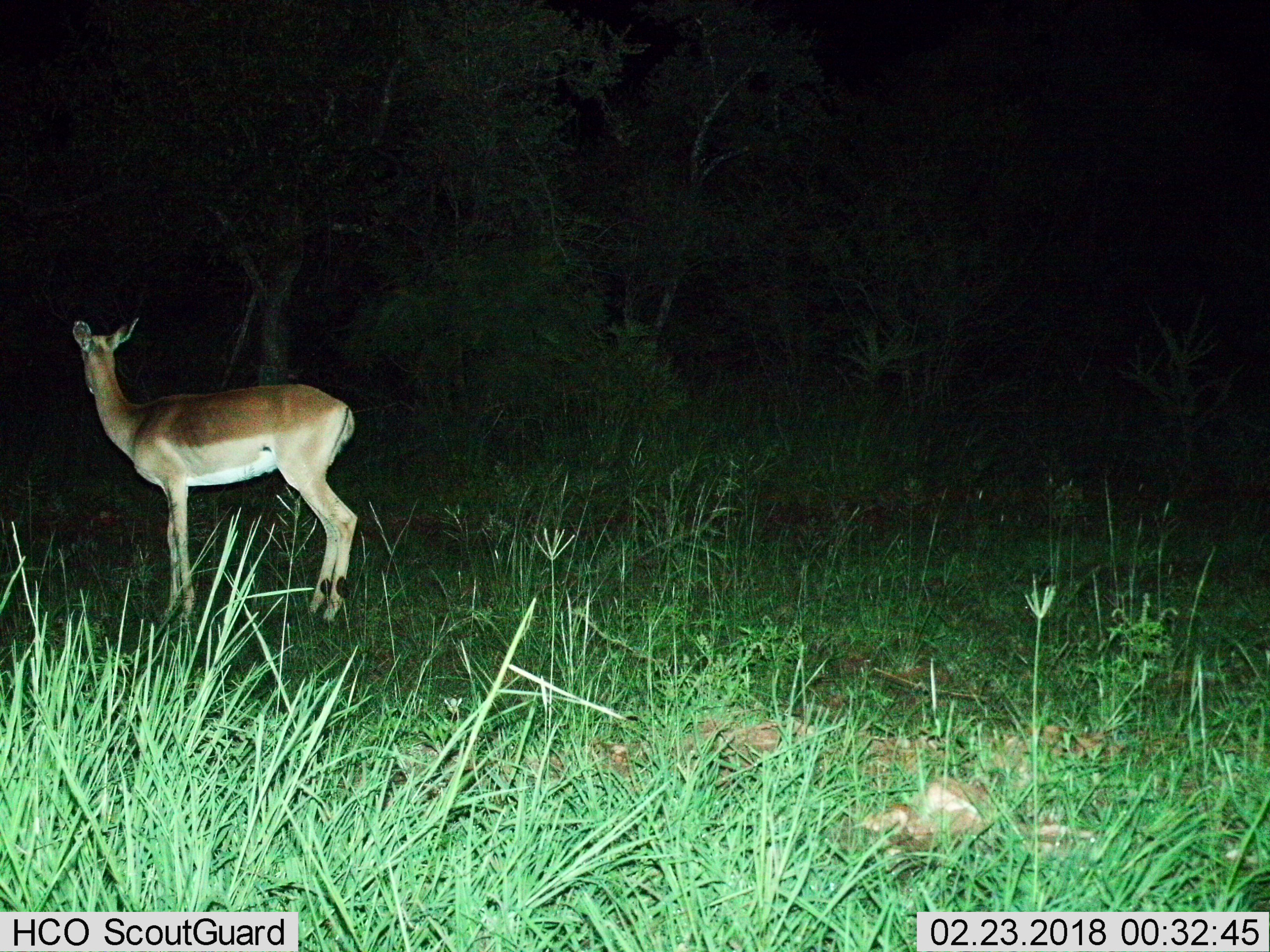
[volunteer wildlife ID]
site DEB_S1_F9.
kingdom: Animalia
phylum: Chordata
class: Mammalia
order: Artiodactyla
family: Bovidae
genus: Aepyceros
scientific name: Aepyceros melampus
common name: impala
Impala (Aepyceros melampus), count 1. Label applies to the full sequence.